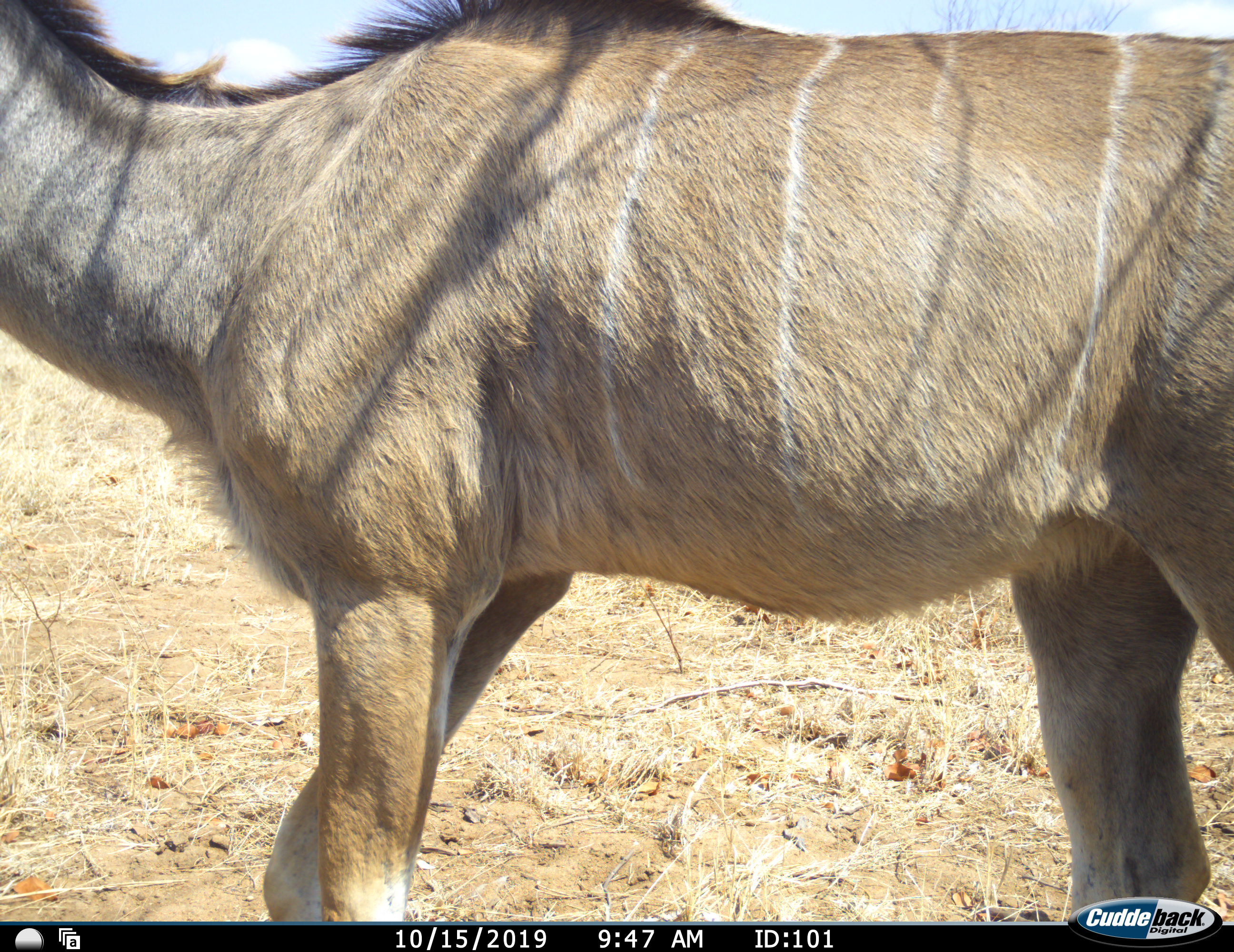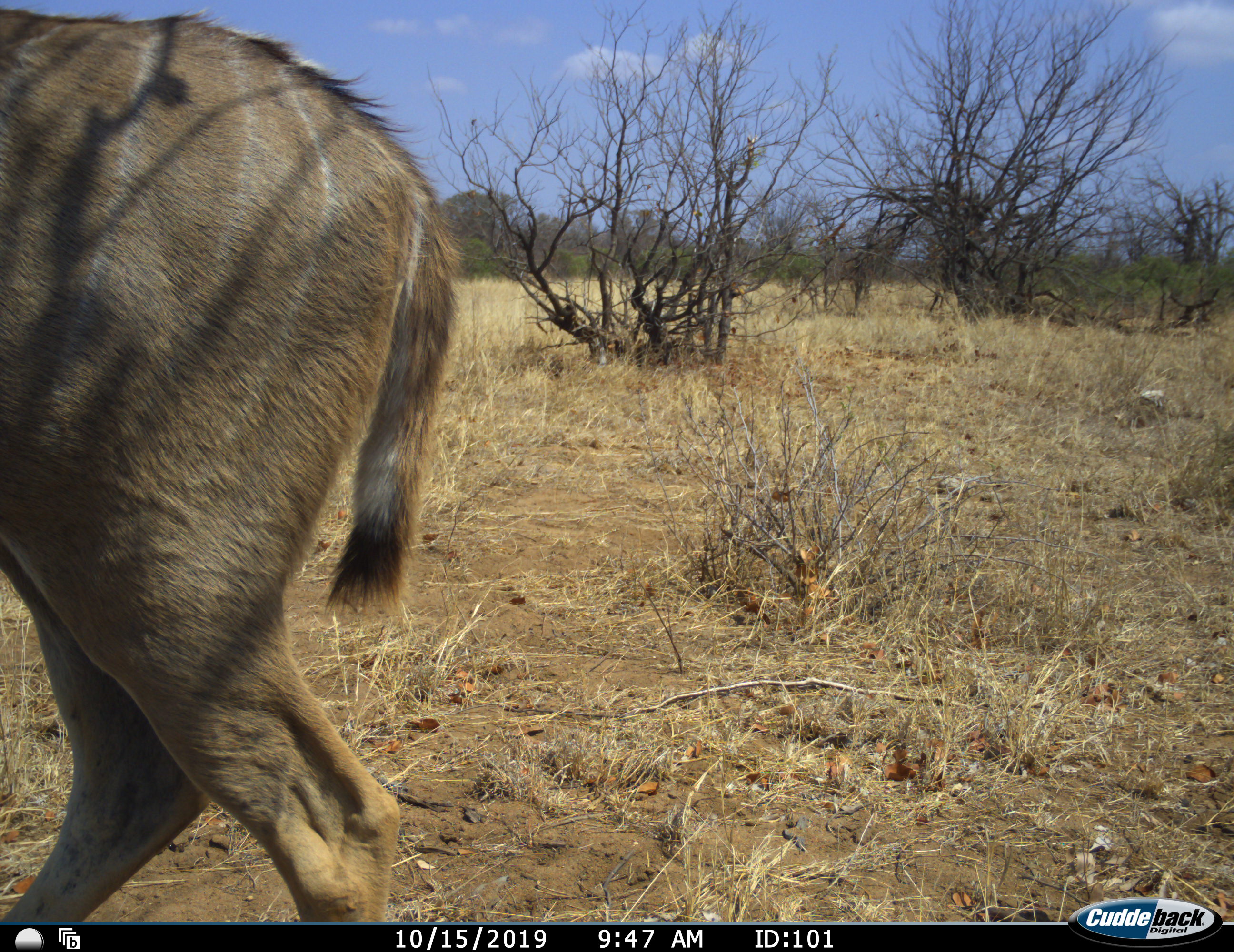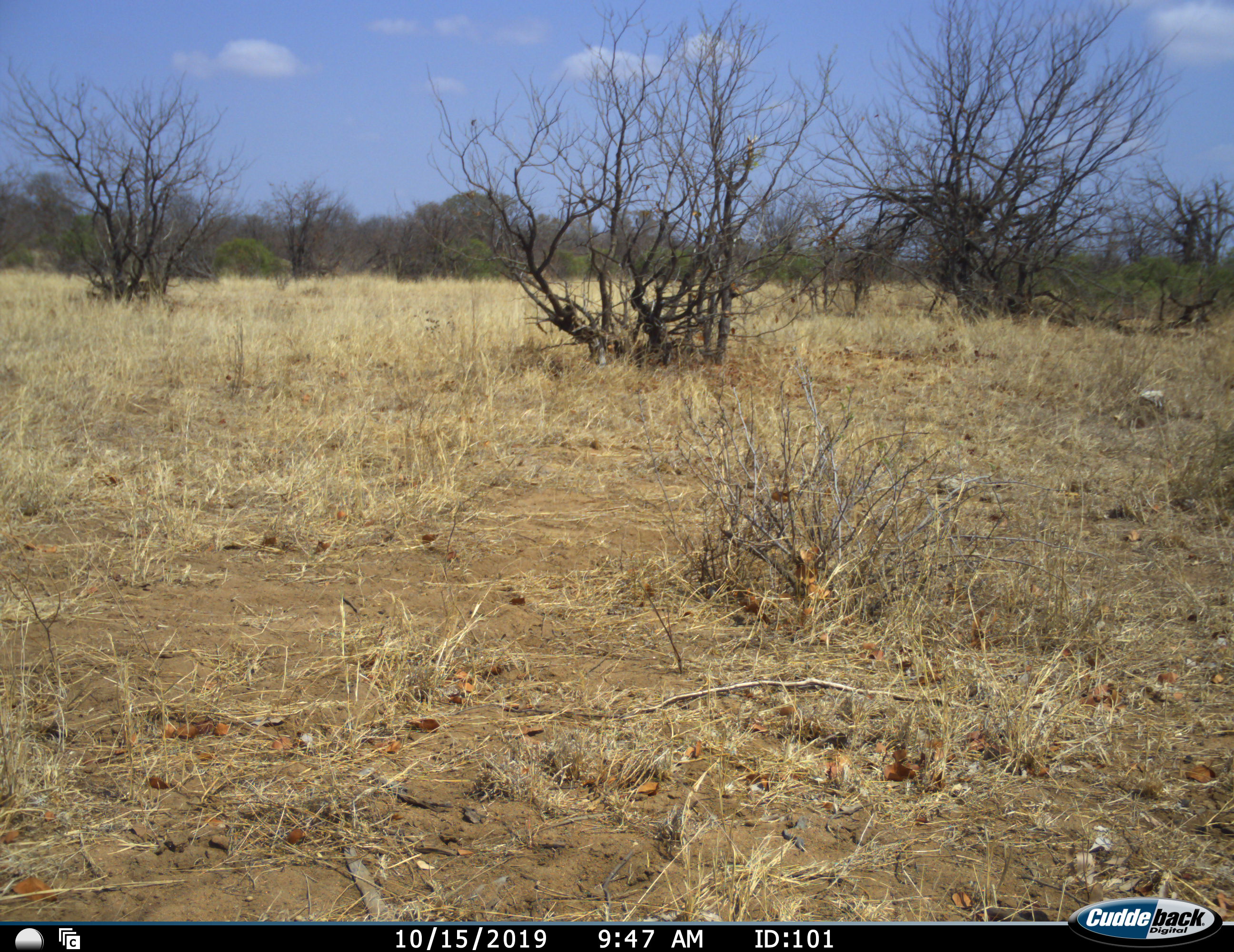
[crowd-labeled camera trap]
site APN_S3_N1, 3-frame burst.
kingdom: Animalia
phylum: Chordata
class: Mammalia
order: Artiodactyla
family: Bovidae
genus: Tragelaphus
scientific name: Tragelaphus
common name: kudu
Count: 1.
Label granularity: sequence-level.